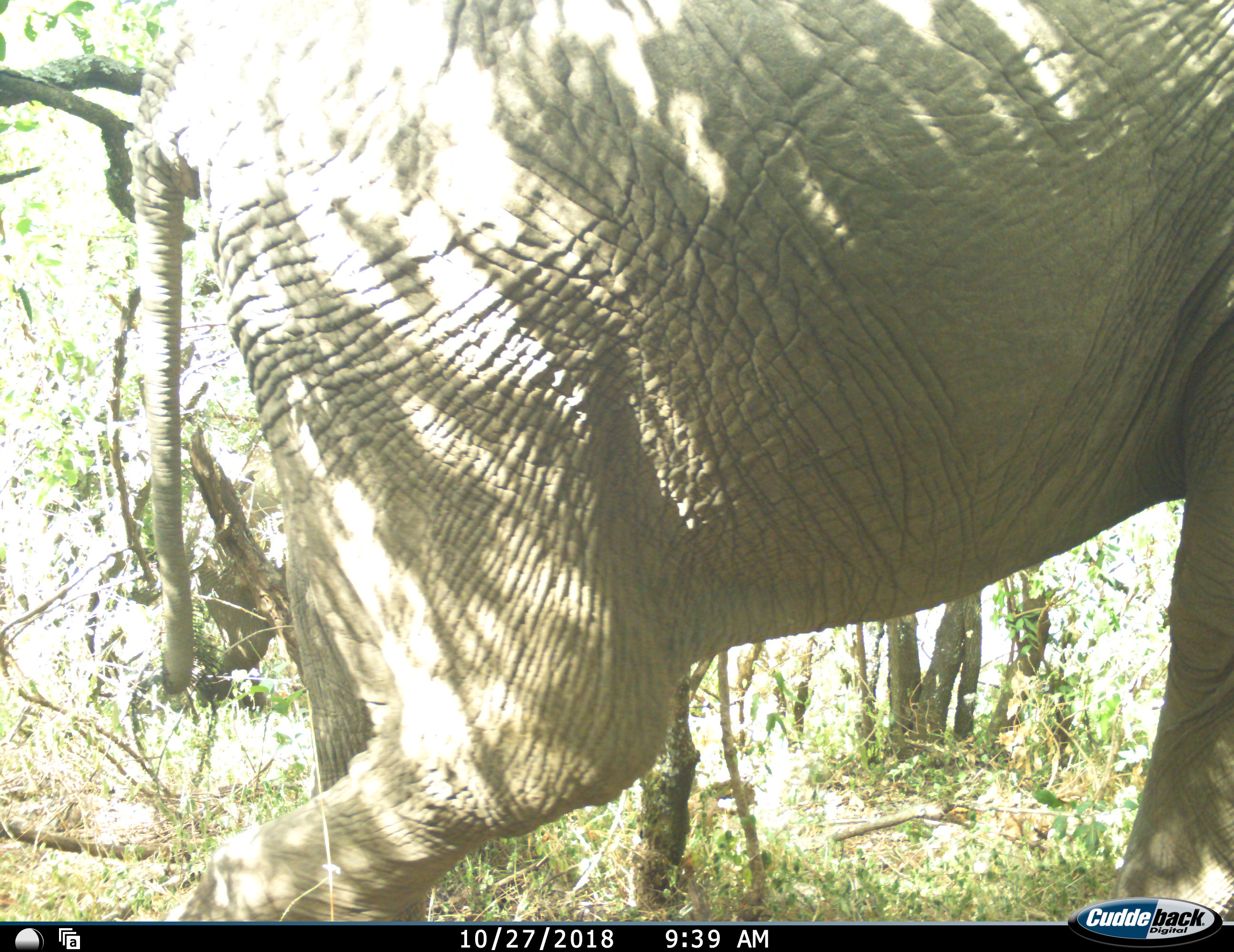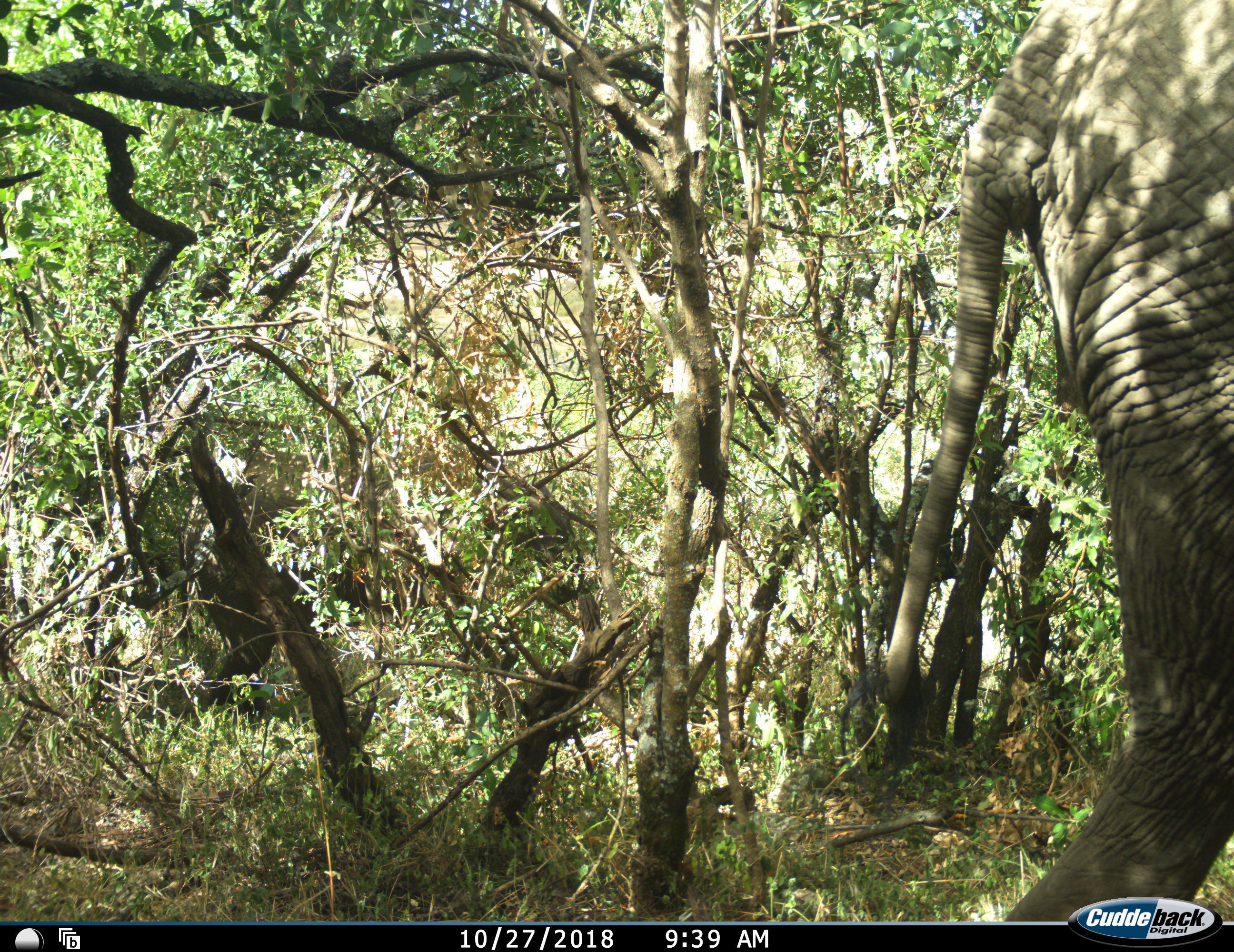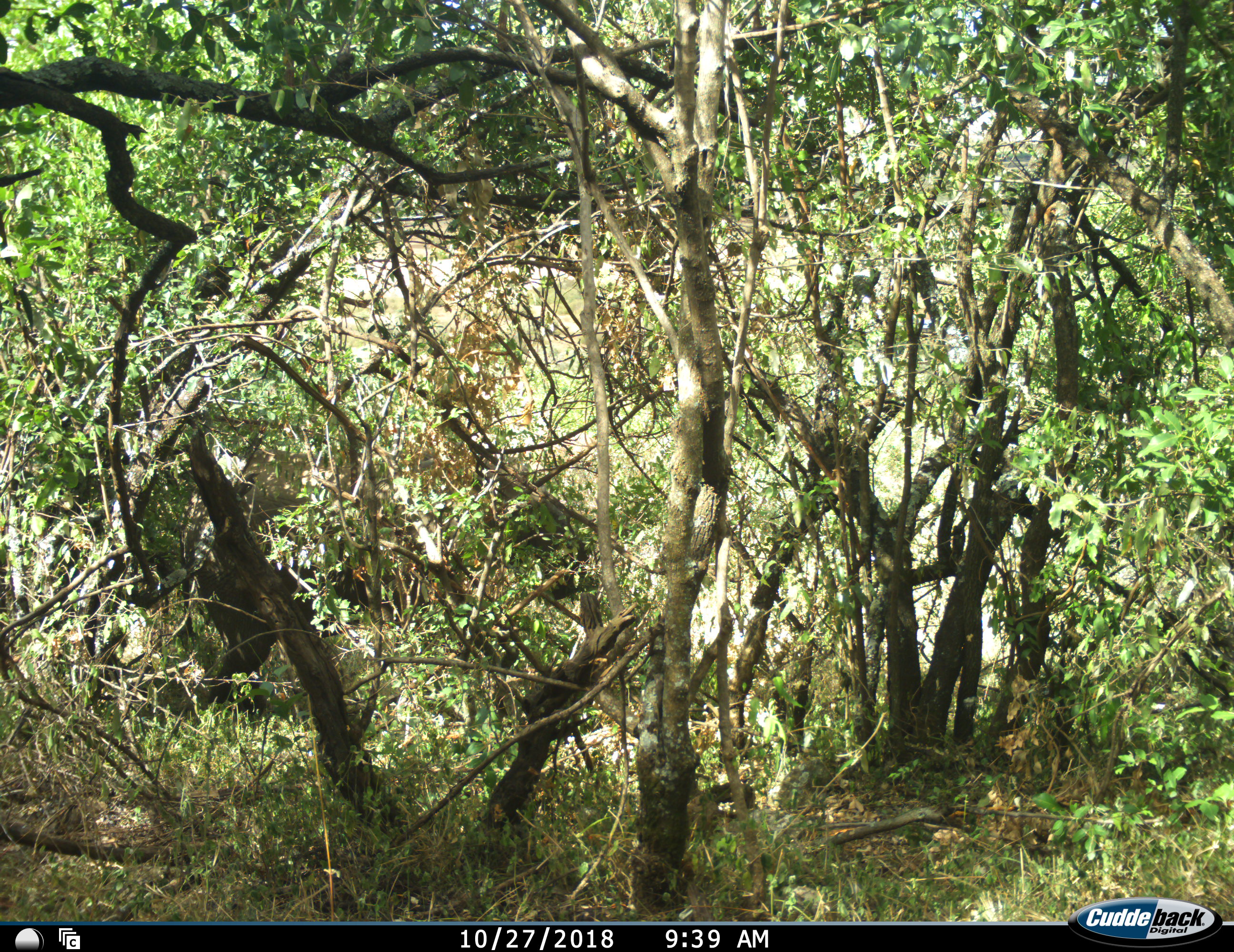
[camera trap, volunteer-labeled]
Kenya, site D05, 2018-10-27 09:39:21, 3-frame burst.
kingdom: Animalia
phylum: Chordata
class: Mammalia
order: Proboscidea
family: Elephantidae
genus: Loxodonta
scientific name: Loxodonta africana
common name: african bush elephant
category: elephant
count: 1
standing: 10%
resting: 0%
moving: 90%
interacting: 0%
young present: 0%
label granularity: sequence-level